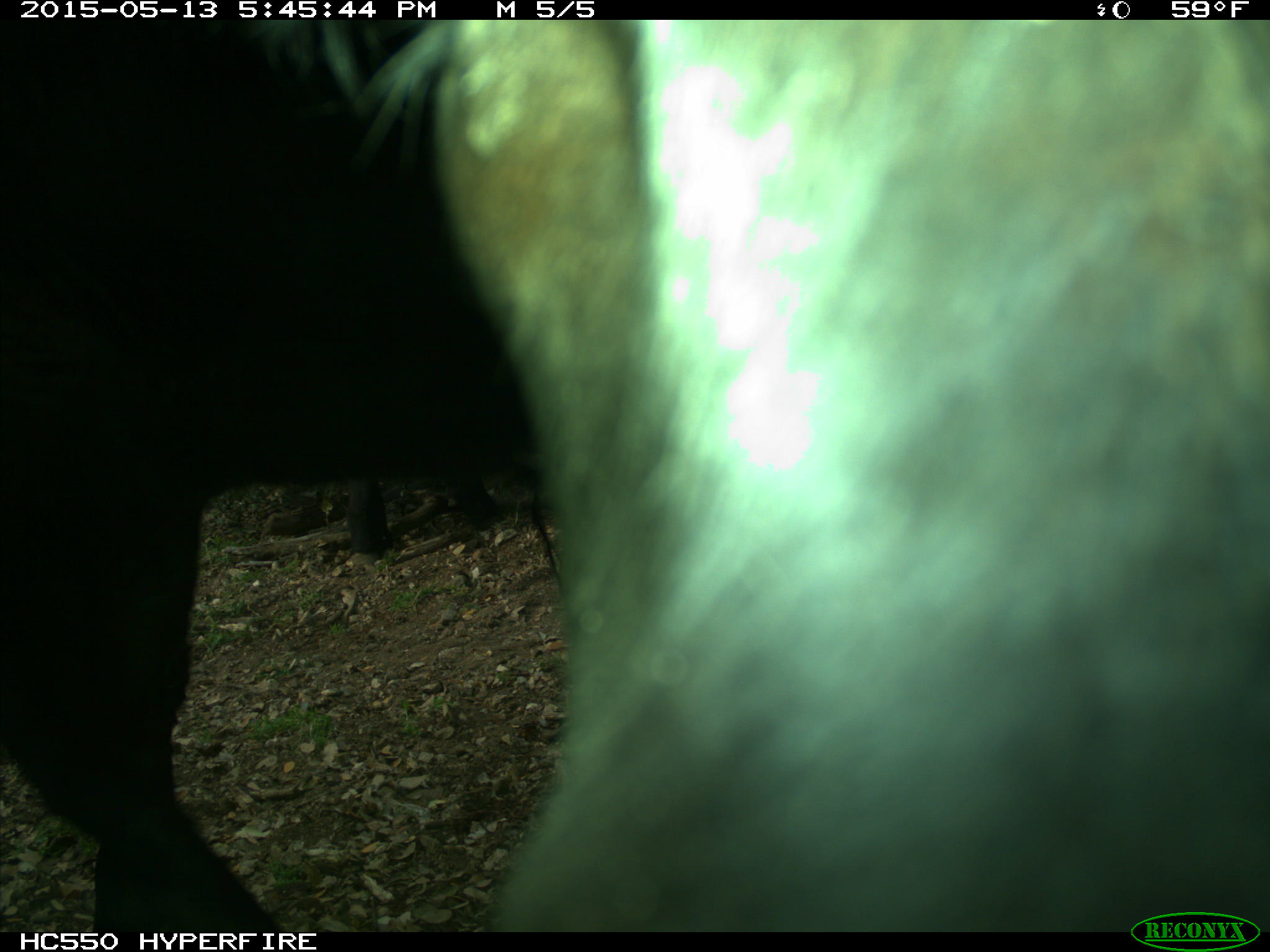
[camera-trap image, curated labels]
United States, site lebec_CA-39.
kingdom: Animalia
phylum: Chordata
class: Mammalia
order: Artiodactyla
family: Bovidae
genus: Bos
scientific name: Bos taurus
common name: domestic cow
Bos taurus (domestic cow).